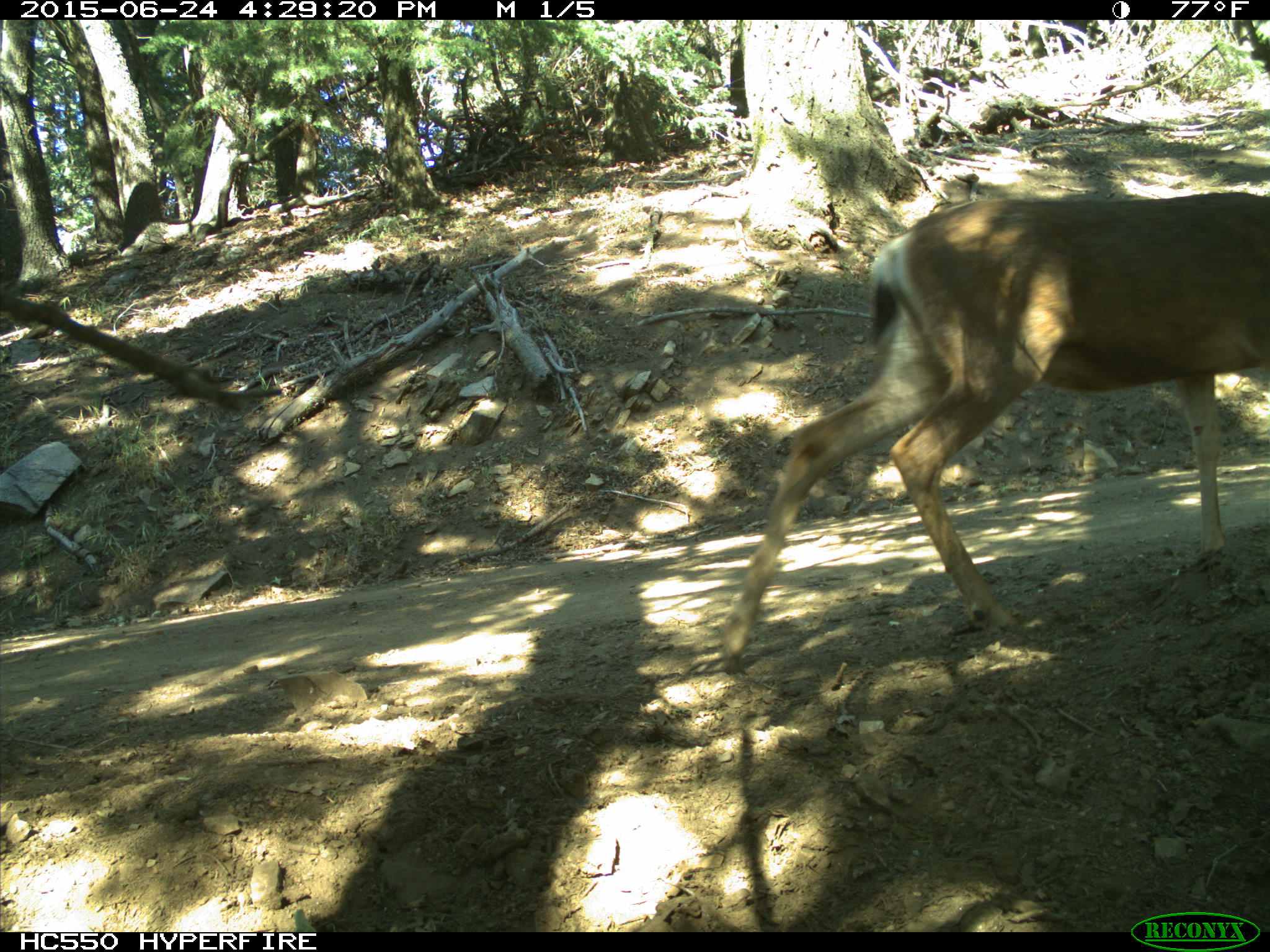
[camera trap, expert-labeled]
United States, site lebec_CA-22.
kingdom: Animalia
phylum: Chordata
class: Mammalia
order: Artiodactyla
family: Cervidae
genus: Odocoileus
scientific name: Odocoileus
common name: deer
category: unidentified deer